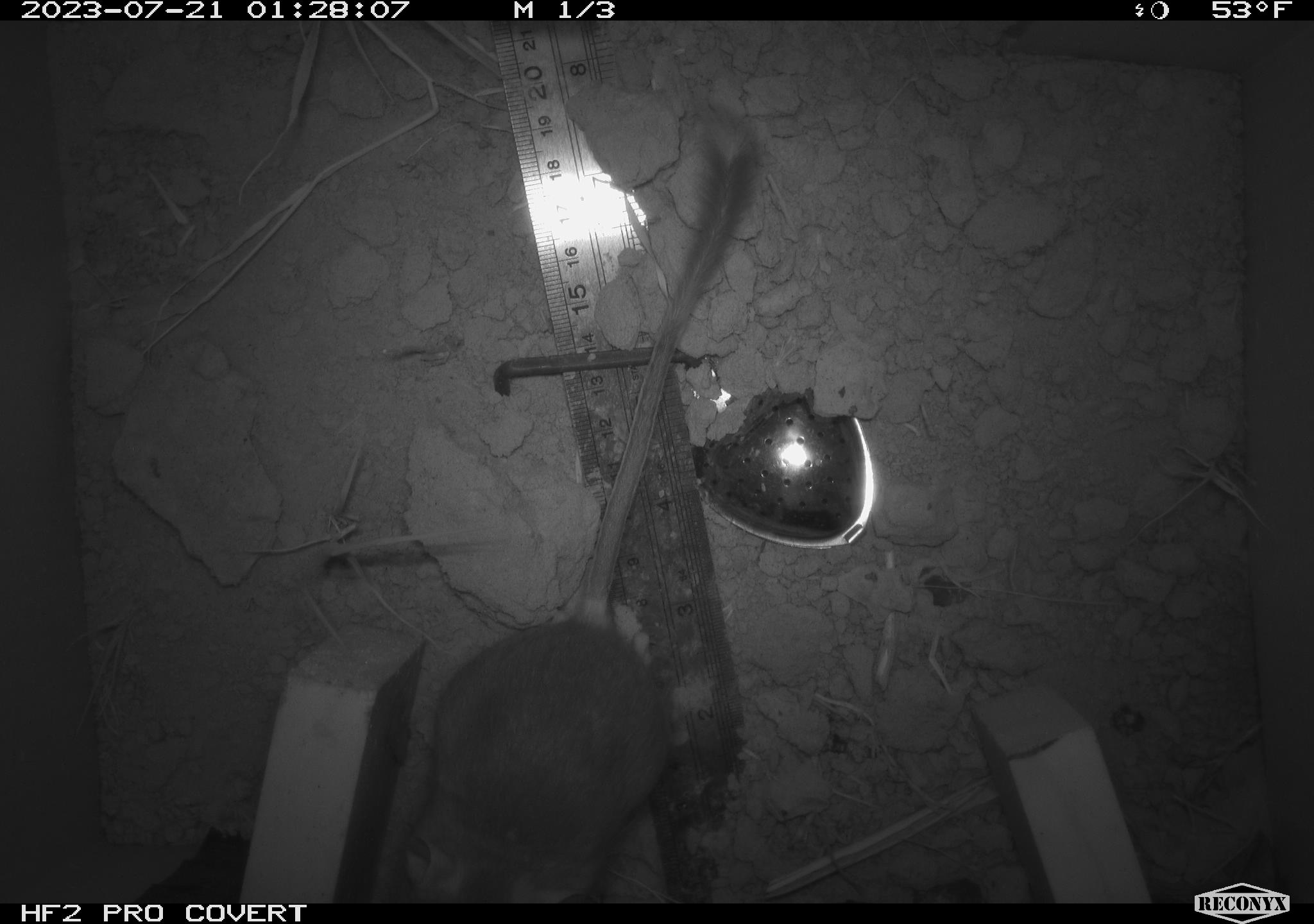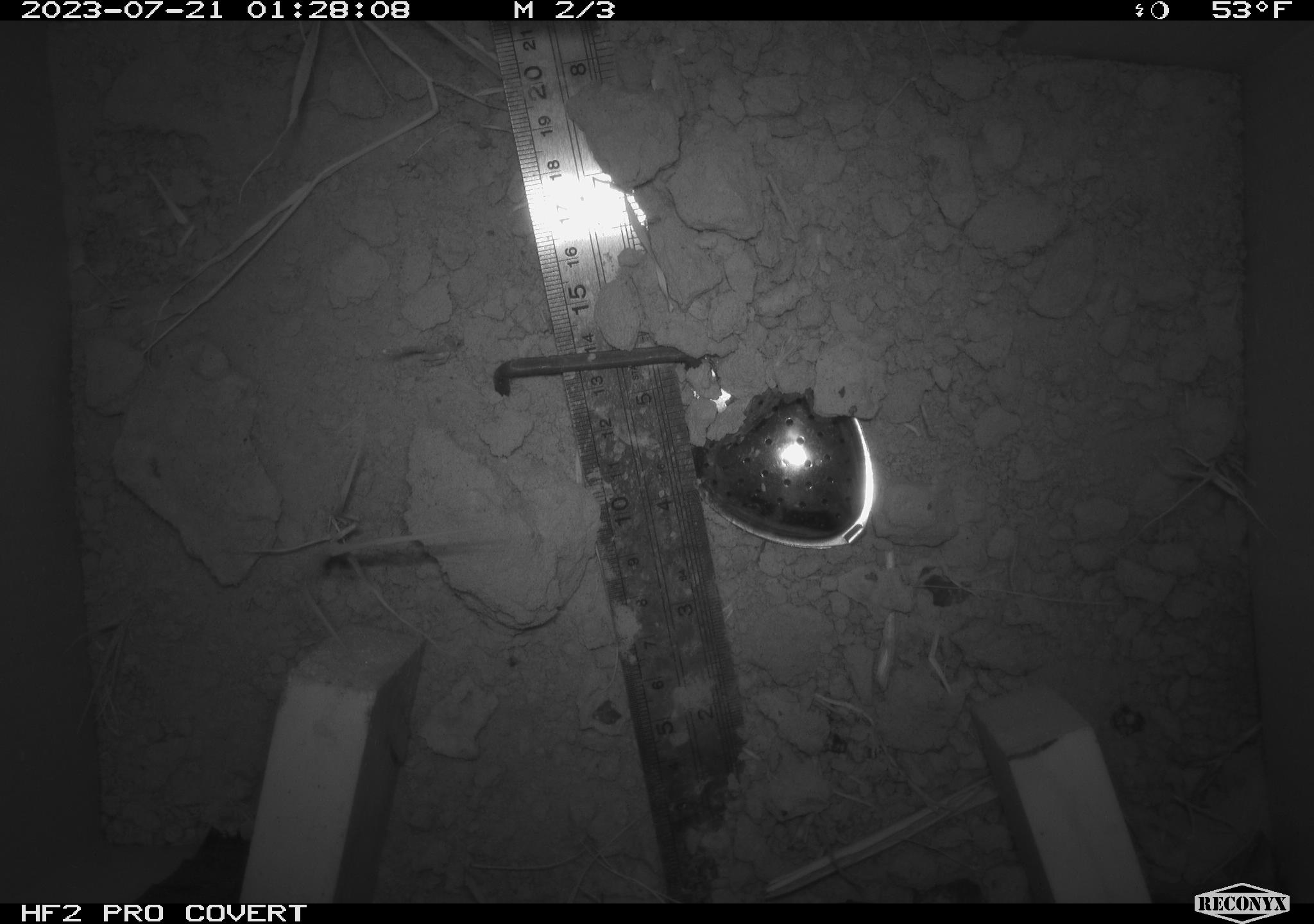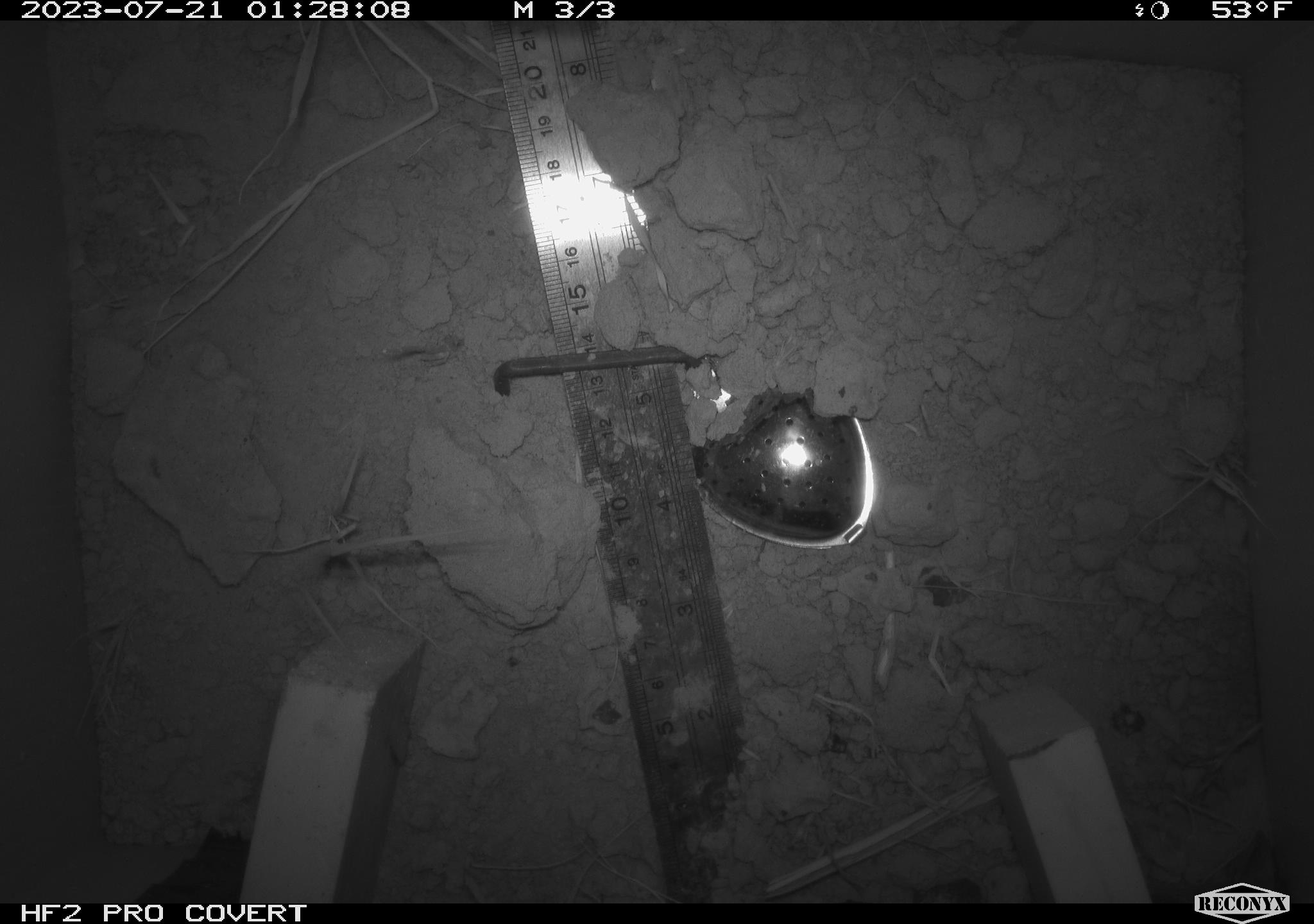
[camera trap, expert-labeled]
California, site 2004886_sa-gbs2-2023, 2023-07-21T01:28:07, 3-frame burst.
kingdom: Animalia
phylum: Chordata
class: Mammalia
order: Rodentia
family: Heteromyidae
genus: Dipodomys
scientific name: Dipodomys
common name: kangaroo rats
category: dipodomys species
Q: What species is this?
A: Dipodomys species (kangaroo rats) (Dipodomys).